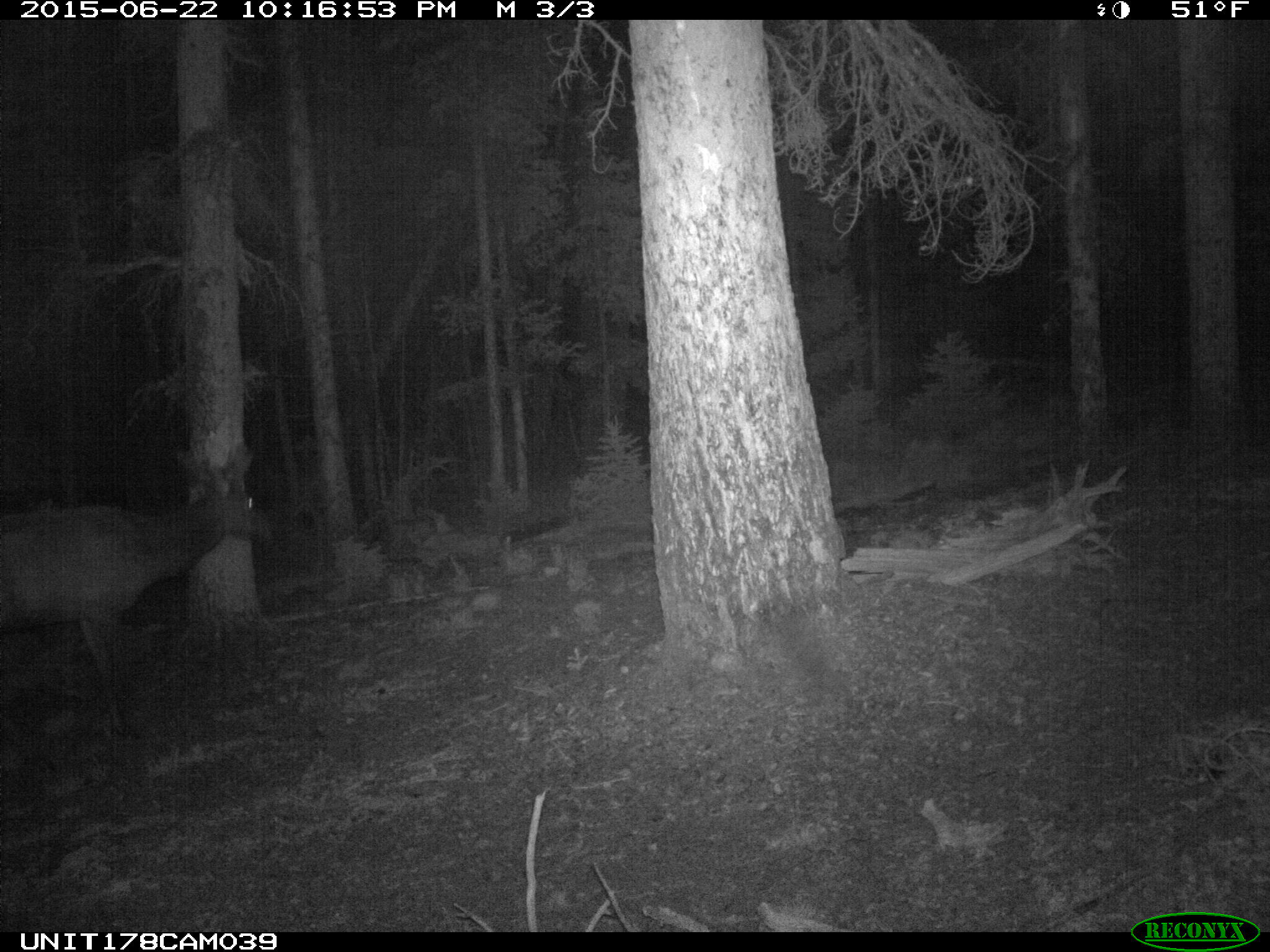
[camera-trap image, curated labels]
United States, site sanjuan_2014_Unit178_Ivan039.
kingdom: Animalia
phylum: Chordata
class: Mammalia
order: Artiodactyla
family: Cervidae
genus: Cervus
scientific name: Cervus elaphus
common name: red deer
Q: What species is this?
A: Cervus elaphus (red deer).